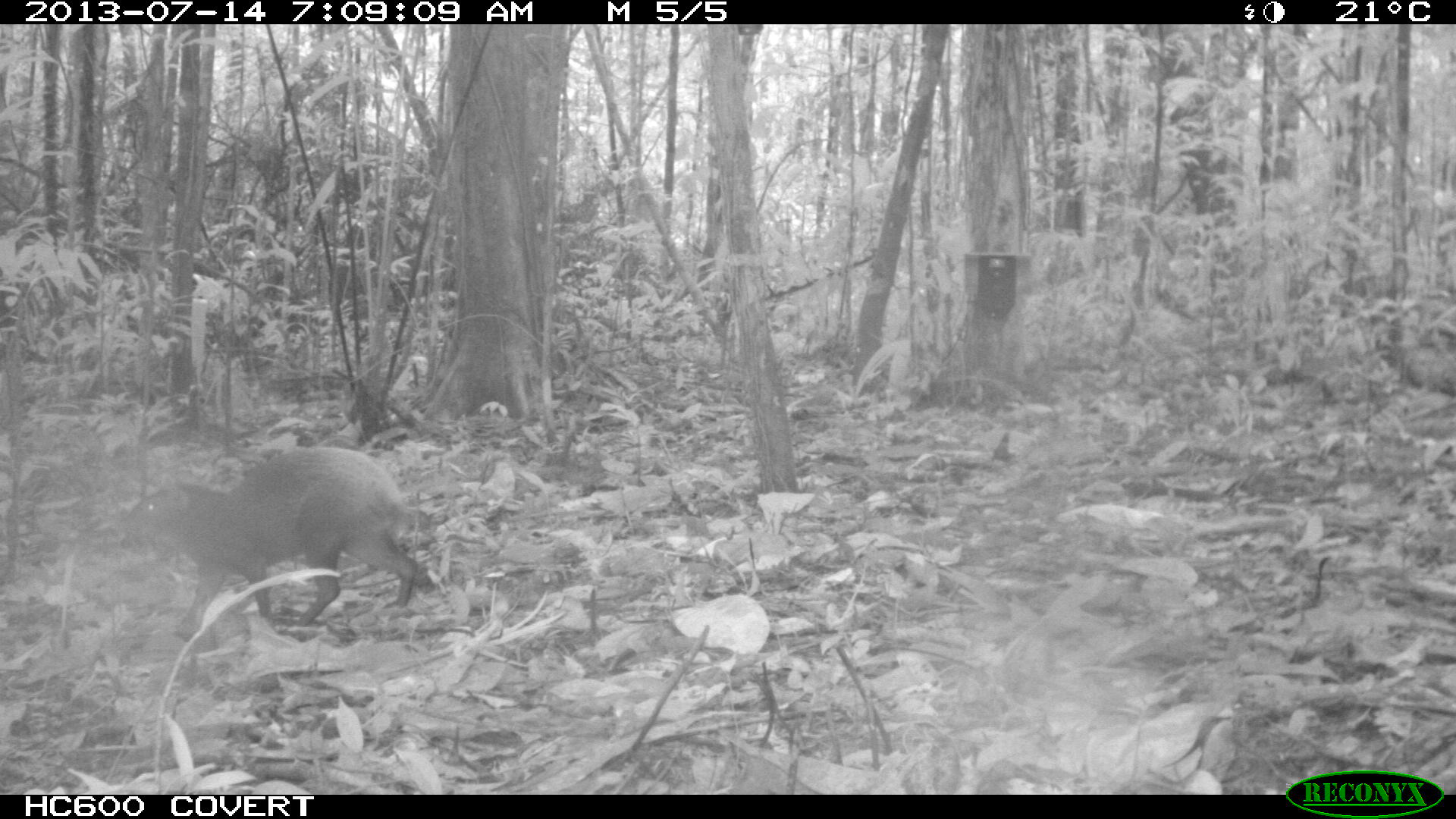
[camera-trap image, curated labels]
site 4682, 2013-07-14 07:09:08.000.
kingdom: Animalia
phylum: Chordata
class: Mammalia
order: Rodentia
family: Dasyproctidae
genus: Dasyprocta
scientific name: Dasyprocta leporina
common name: red-rumped agouti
Dasyprocta leporina (red-rumped agouti), count 1, age adult.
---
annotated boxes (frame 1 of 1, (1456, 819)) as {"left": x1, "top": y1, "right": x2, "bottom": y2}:
dasyprocta leporina: {"left": 123, "top": 445, "right": 416, "bottom": 642}